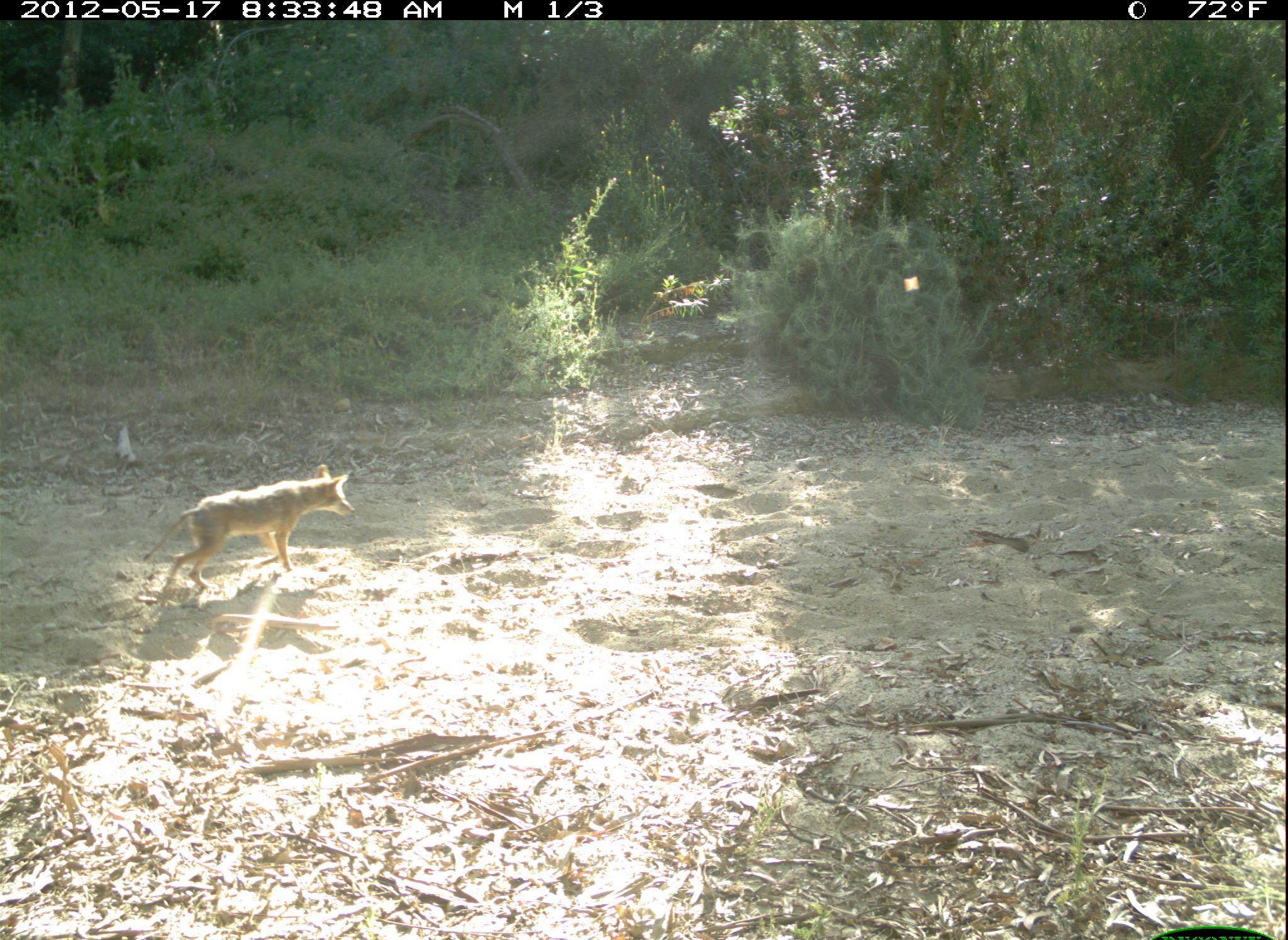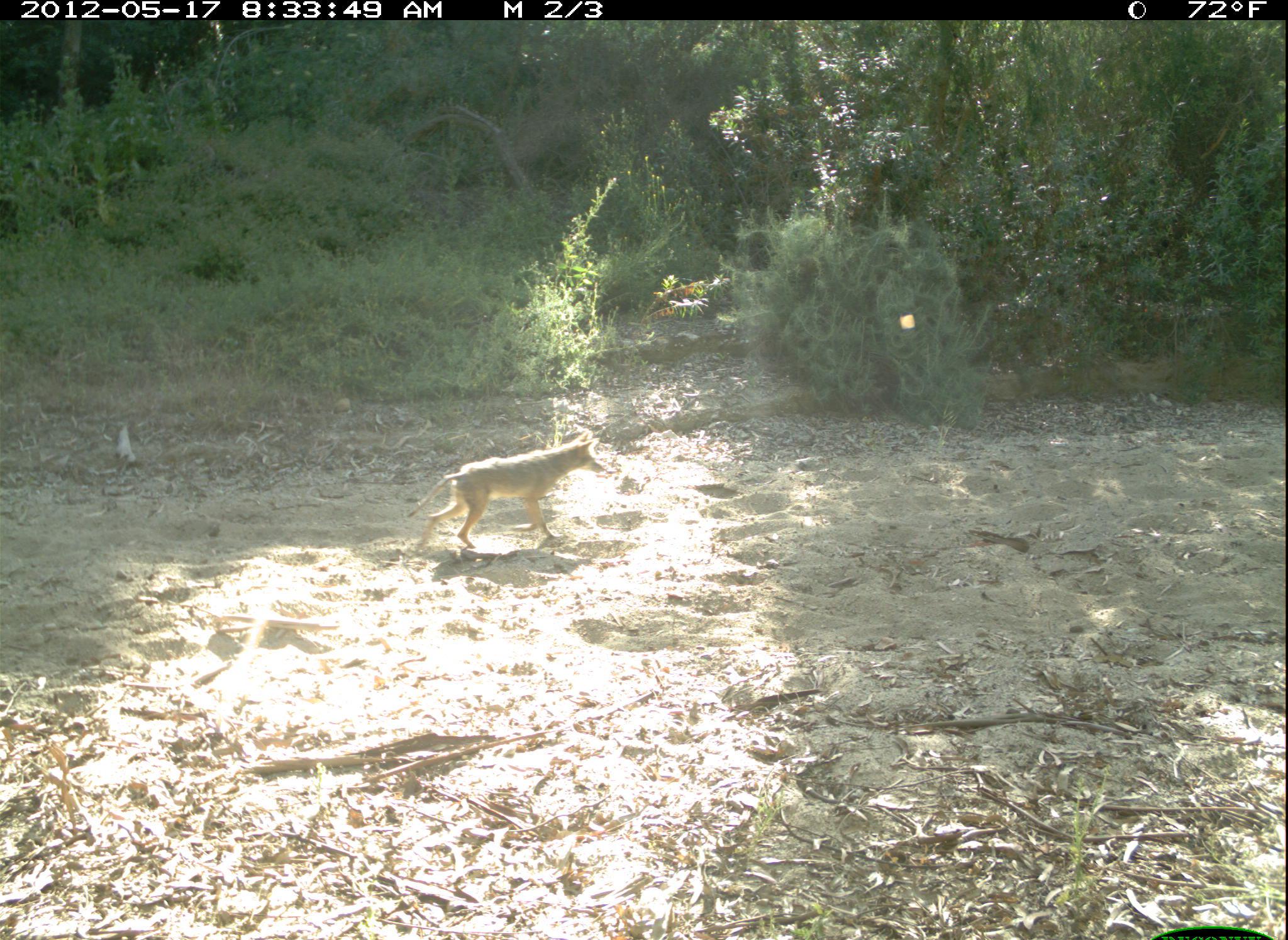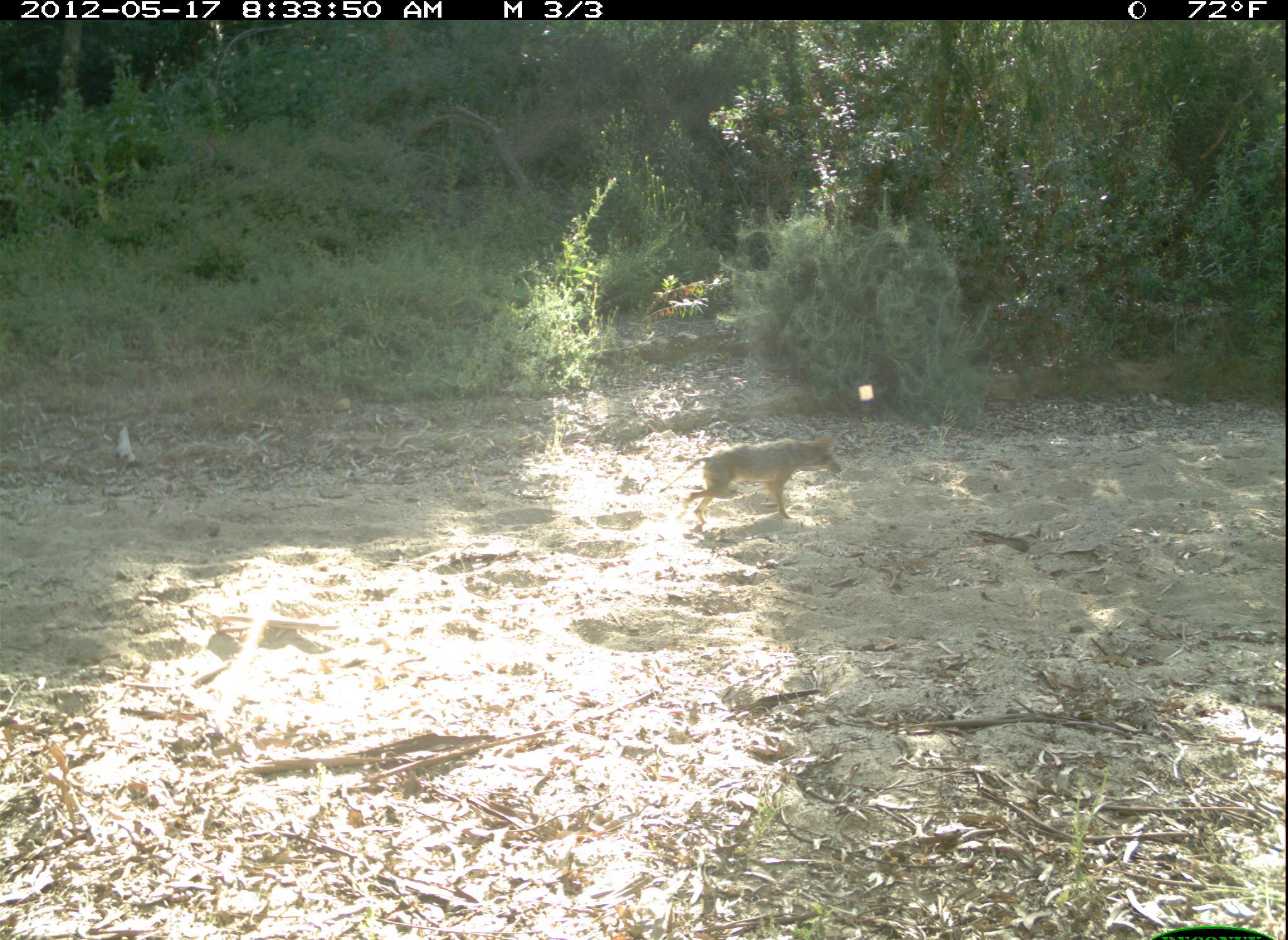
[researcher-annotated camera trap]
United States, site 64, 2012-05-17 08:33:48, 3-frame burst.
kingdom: Animalia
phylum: Chordata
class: Mammalia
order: Carnivora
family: Canidae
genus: Canis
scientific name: Canis latrans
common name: coyote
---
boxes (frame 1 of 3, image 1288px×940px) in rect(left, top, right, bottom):
coyote: rect(143, 463, 354, 591)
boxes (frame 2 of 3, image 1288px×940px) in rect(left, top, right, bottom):
coyote: rect(405, 428, 607, 550)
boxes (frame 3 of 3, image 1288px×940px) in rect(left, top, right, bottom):
coyote: rect(658, 432, 842, 524)